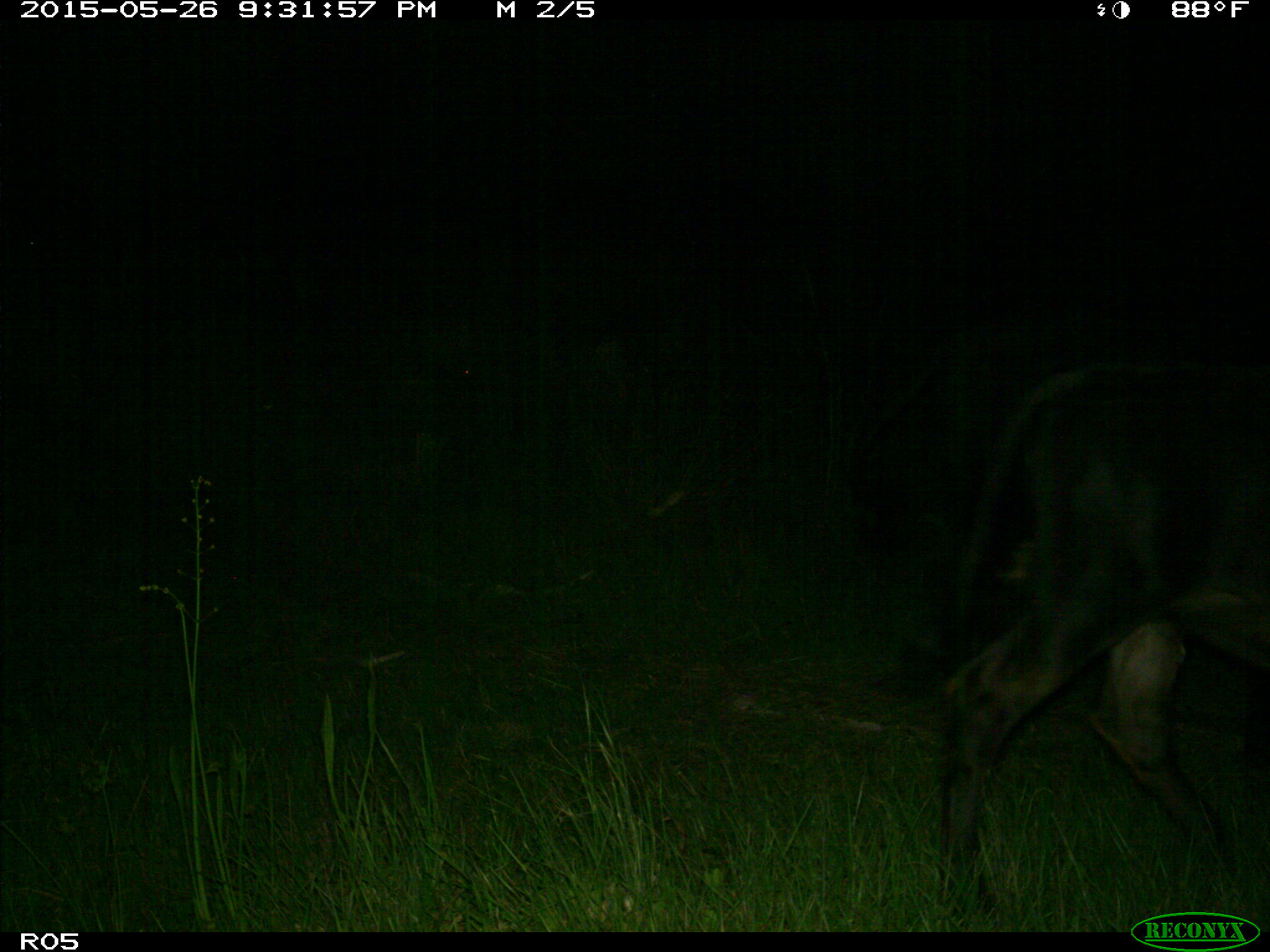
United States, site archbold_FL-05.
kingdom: Animalia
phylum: Chordata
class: Mammalia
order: Artiodactyla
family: Bovidae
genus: Bos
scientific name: Bos taurus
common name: domestic cow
Bos taurus (domestic cow).